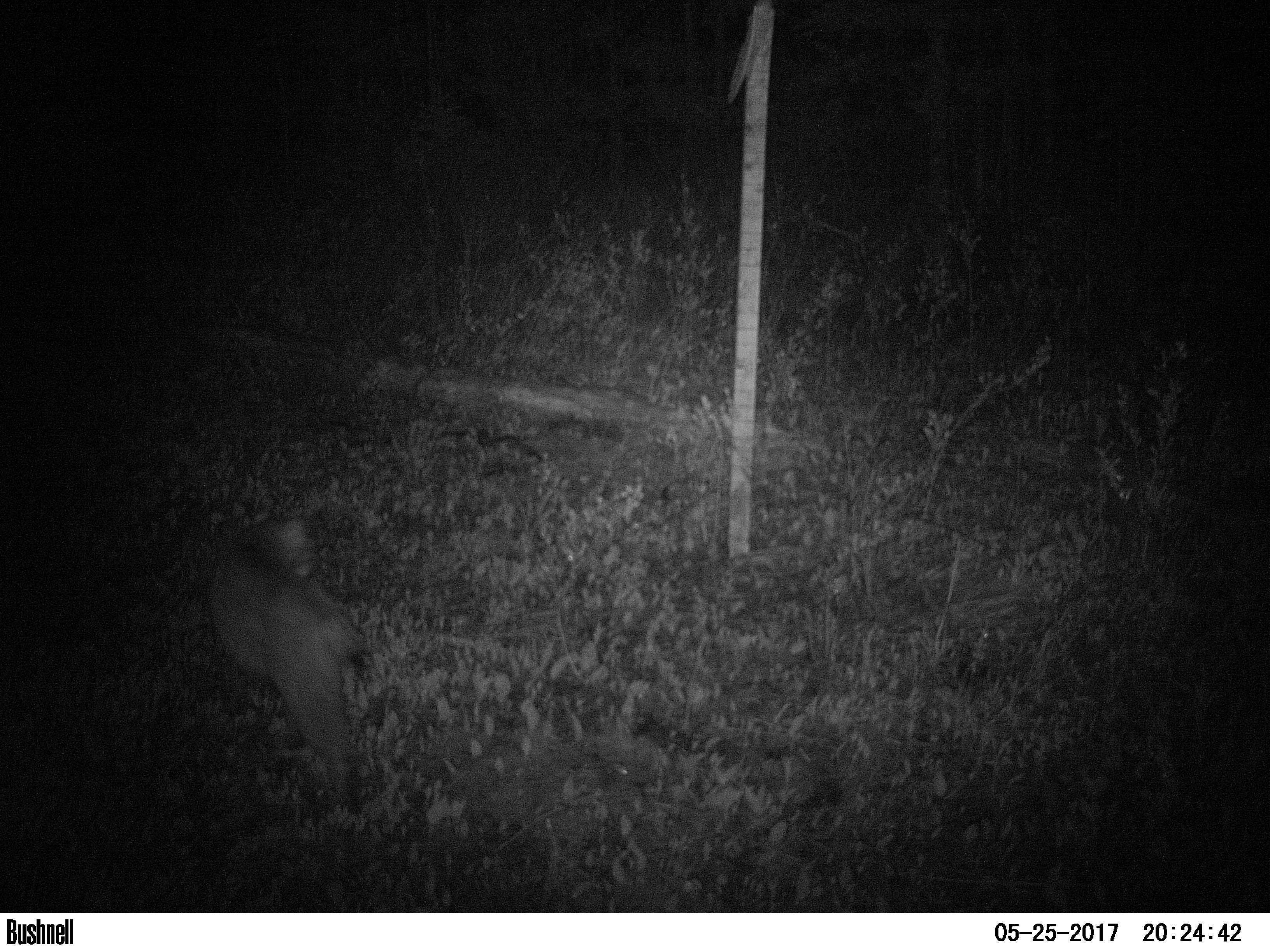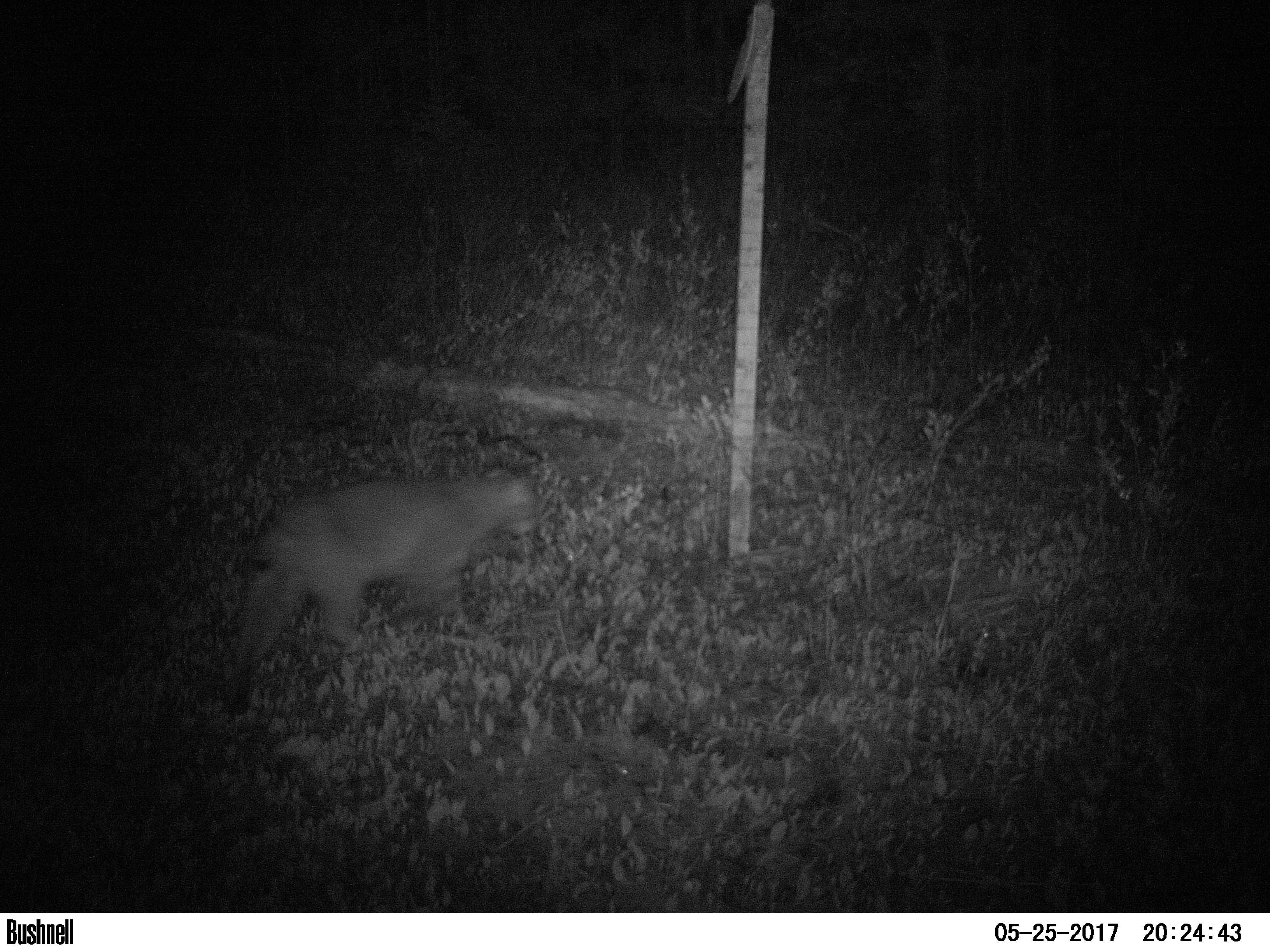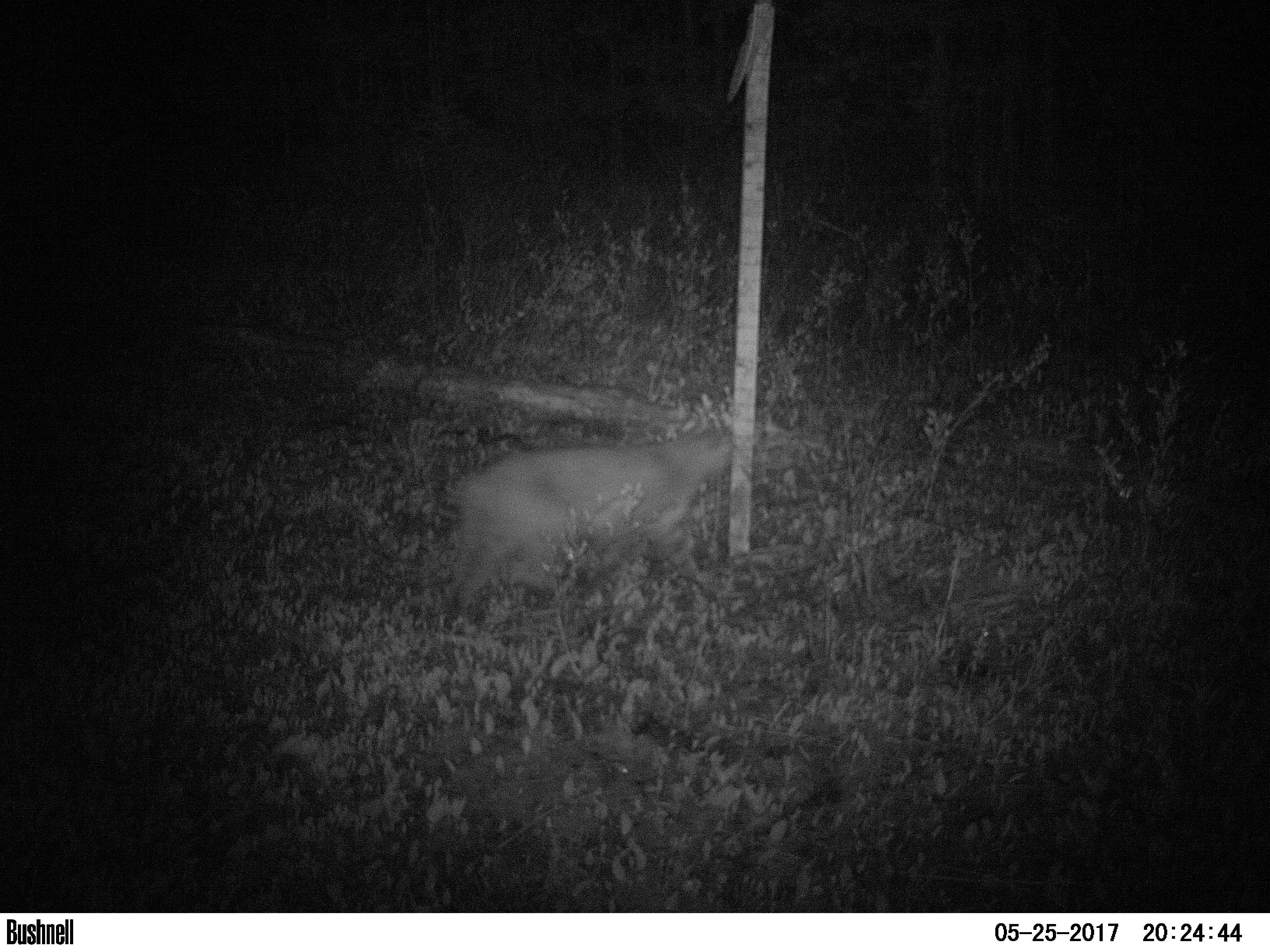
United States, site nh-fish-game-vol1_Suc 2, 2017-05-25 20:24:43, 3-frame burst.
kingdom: Animalia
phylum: Chordata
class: Mammalia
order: Carnivora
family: Felidae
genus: Lynx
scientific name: Lynx rufus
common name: bobcat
Bobcat (Lynx rufus).